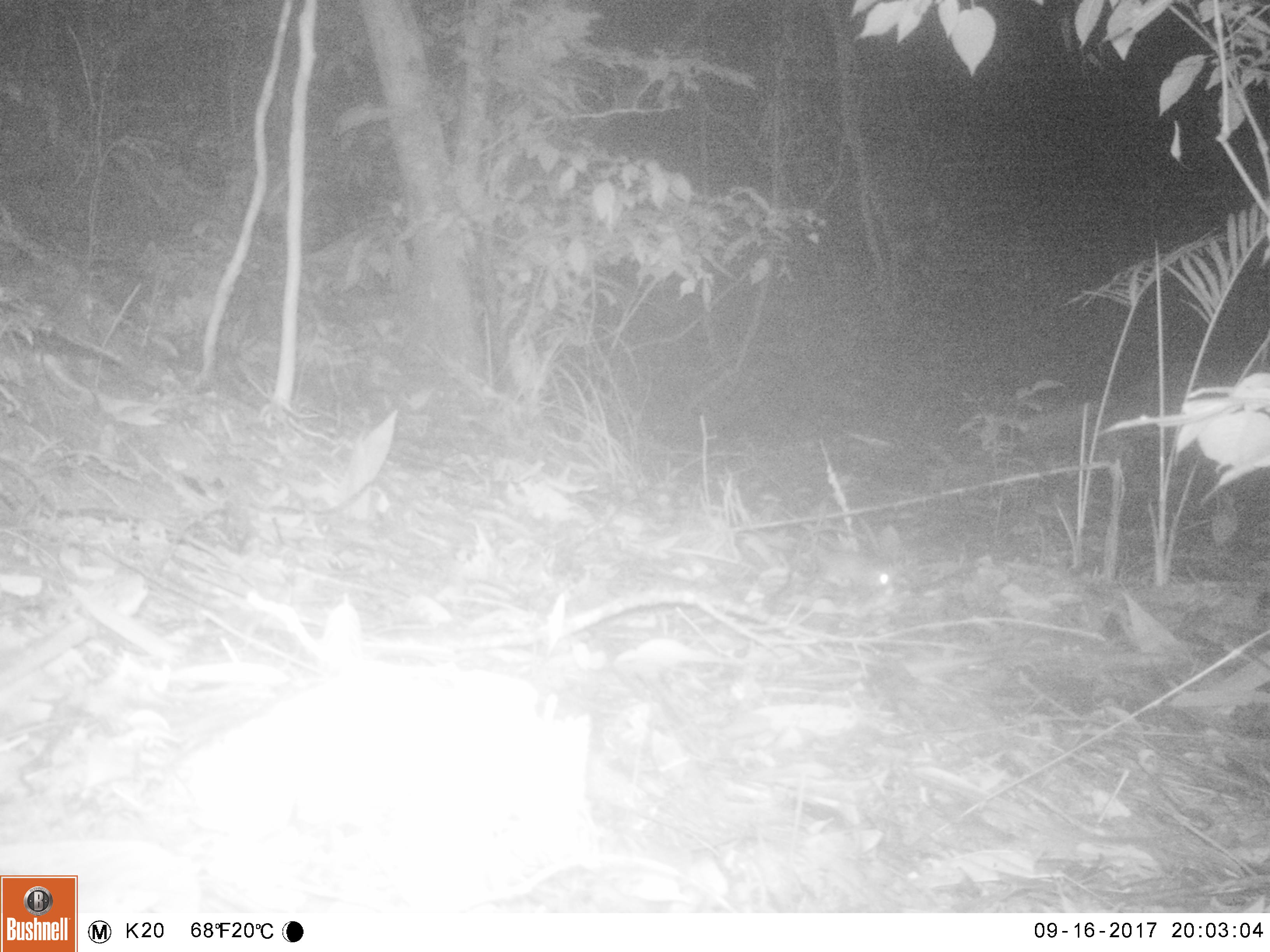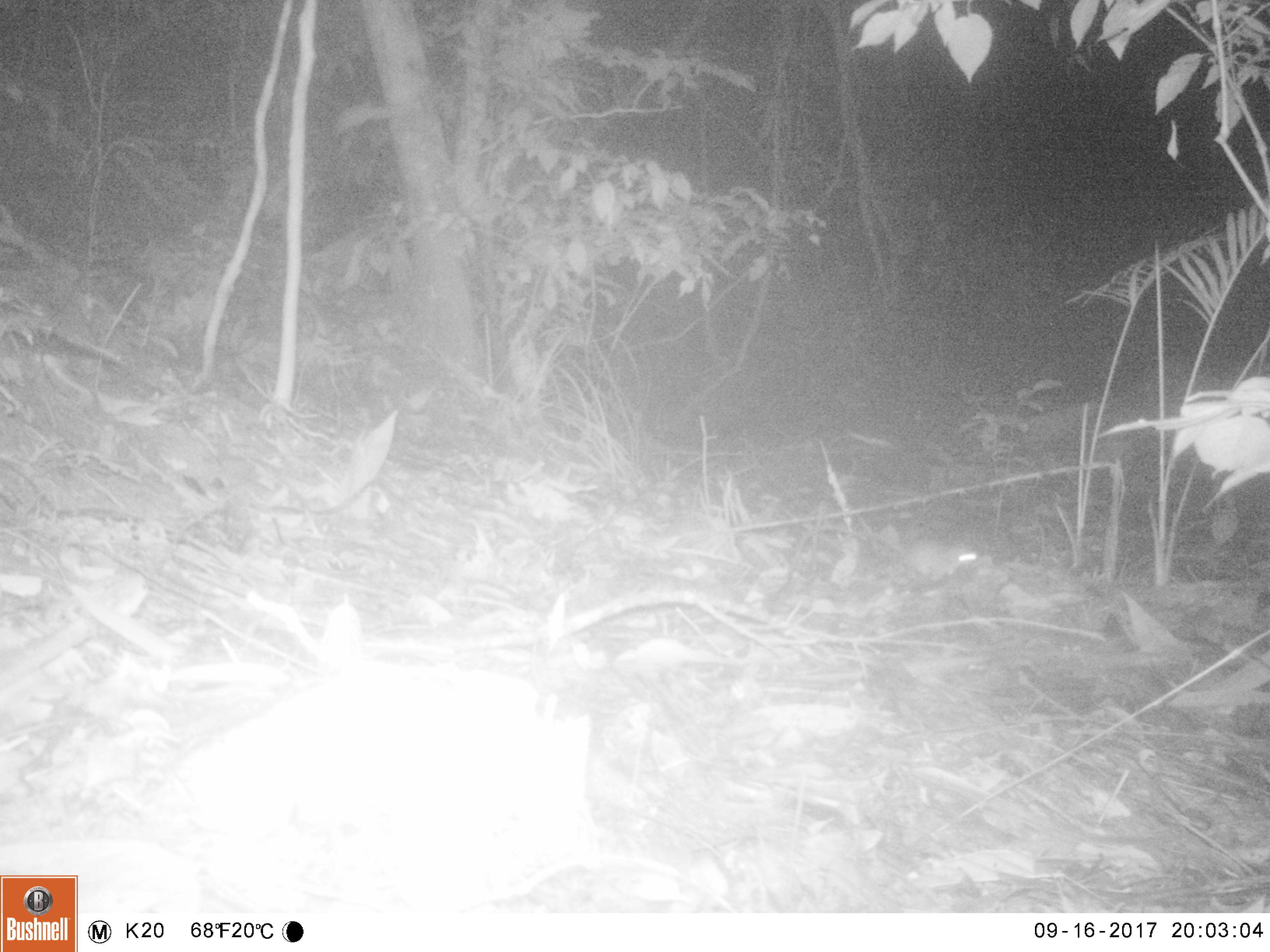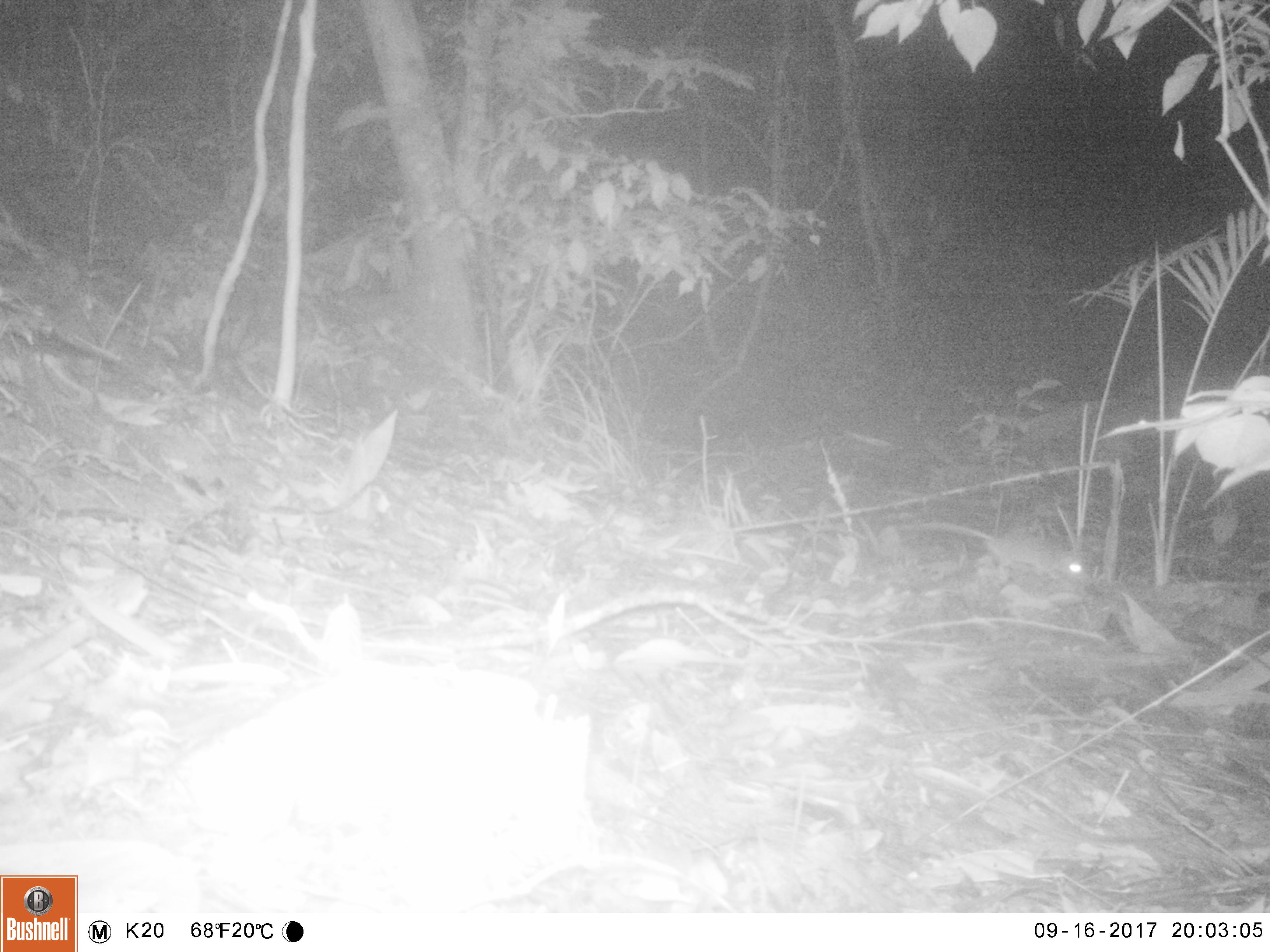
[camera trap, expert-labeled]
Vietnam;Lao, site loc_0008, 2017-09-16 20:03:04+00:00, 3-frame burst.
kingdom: Animalia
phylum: Chordata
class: Mammalia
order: Rodentia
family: Muridae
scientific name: Muridae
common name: old-world mice and rats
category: unidentified murid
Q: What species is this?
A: Unidentified murid (old-world mice and rats) (Muridae).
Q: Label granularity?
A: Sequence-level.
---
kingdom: Animalia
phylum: Arthropoda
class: Insecta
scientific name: Insecta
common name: insect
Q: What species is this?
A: Insect (Insecta).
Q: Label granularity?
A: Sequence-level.